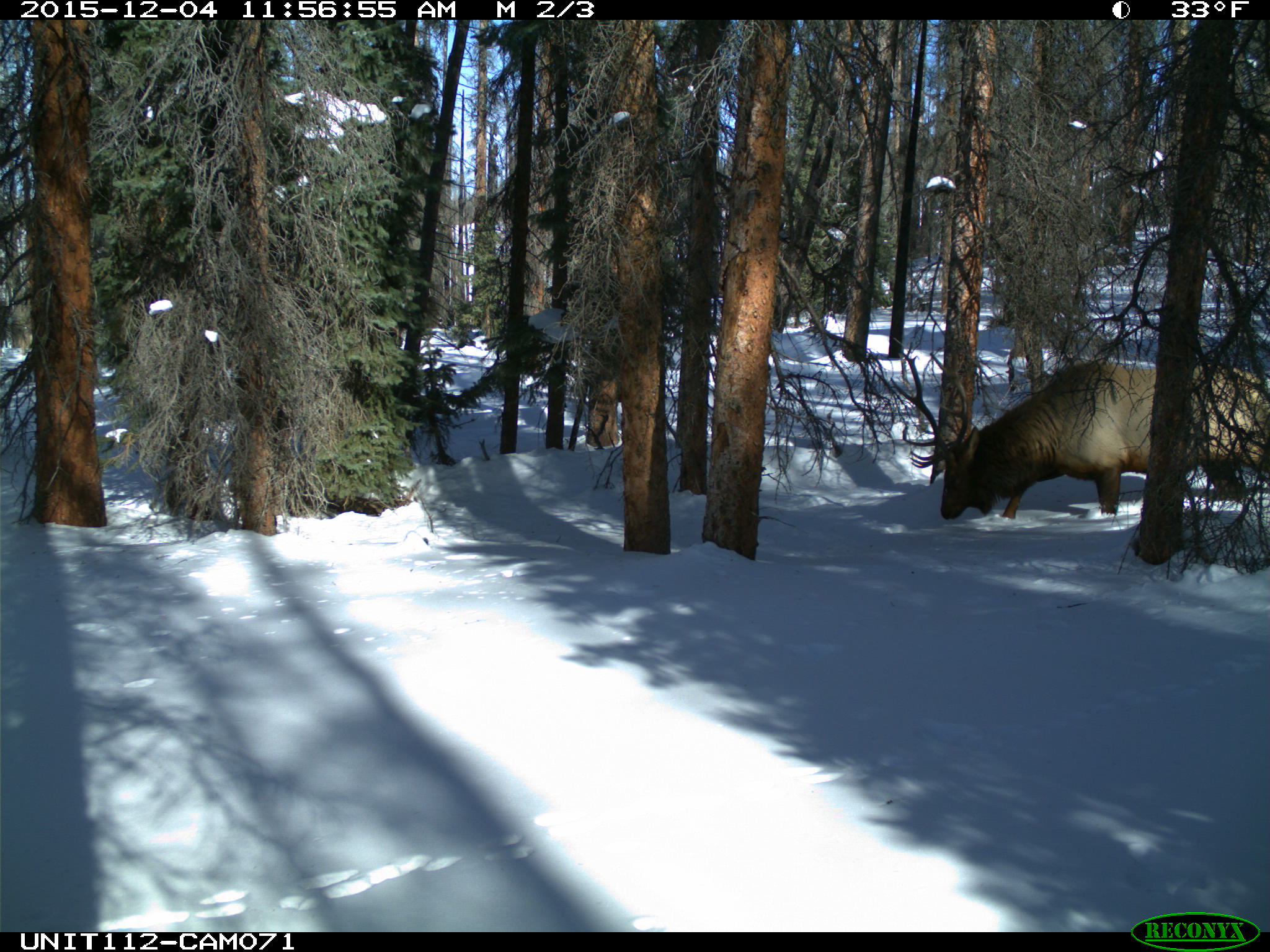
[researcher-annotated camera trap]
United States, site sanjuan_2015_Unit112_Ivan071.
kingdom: Animalia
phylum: Chordata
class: Mammalia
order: Artiodactyla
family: Cervidae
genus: Cervus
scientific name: Cervus elaphus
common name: red deer